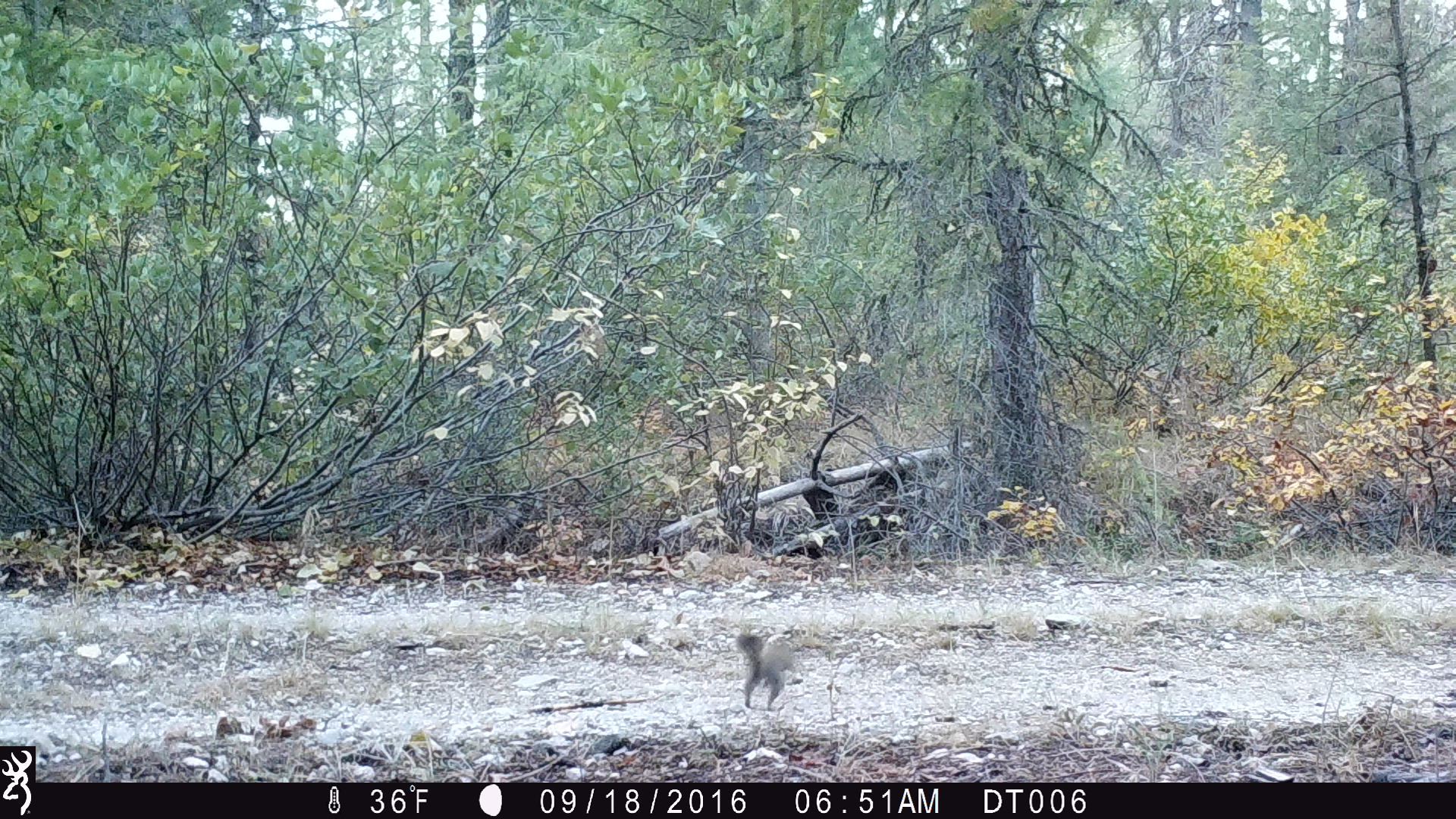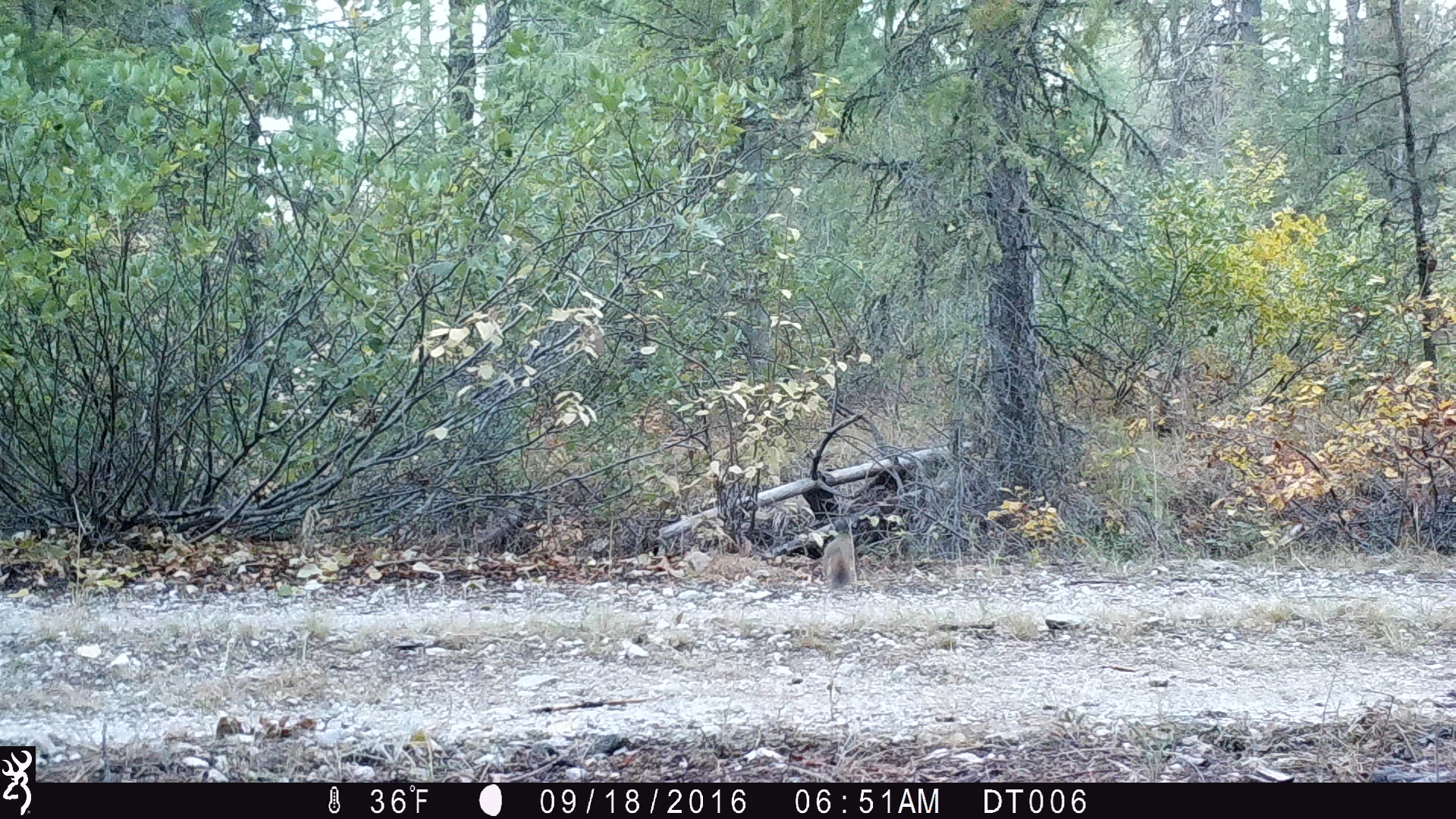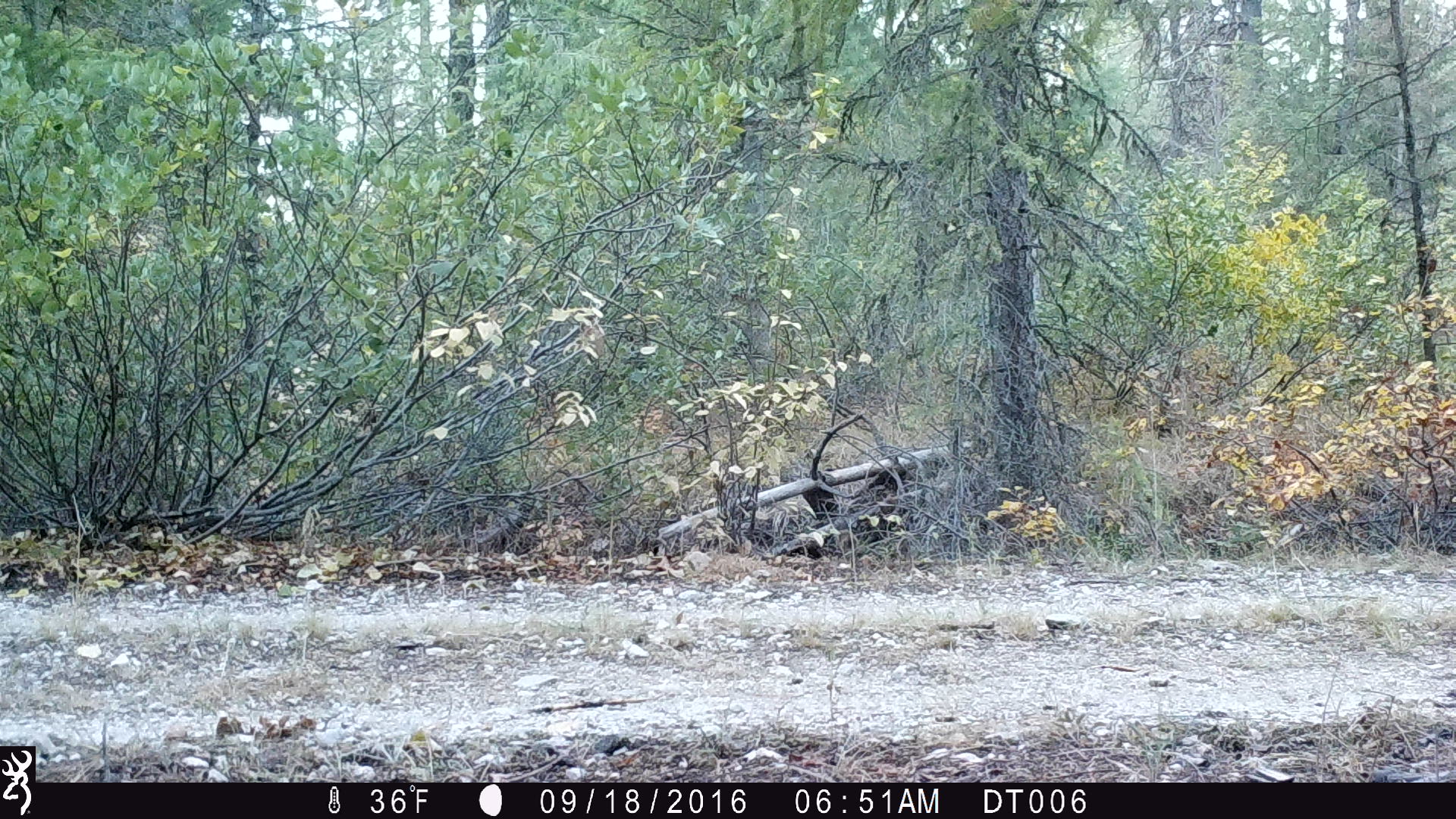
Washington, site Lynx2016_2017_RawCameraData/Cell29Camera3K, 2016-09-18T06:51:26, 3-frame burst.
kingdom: Animalia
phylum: Chordata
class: Mammalia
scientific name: Mammalia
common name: small mammal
Small mammal (Mammalia). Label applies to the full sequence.